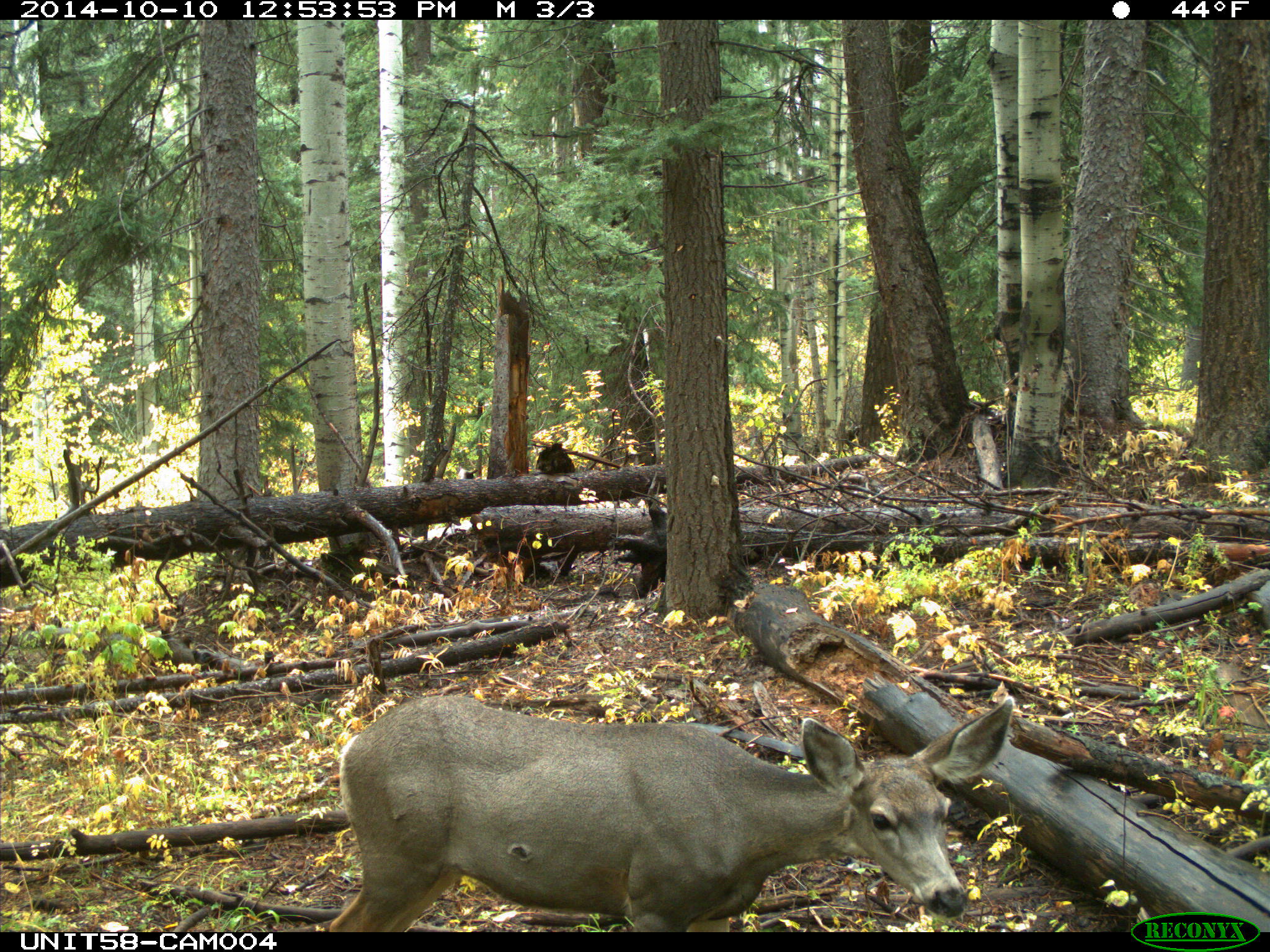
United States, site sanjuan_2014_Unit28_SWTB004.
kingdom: Animalia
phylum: Chordata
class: Mammalia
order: Artiodactyla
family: Cervidae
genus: Odocoileus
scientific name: Odocoileus hemionus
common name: mule deer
Odocoileus hemionus (mule deer).